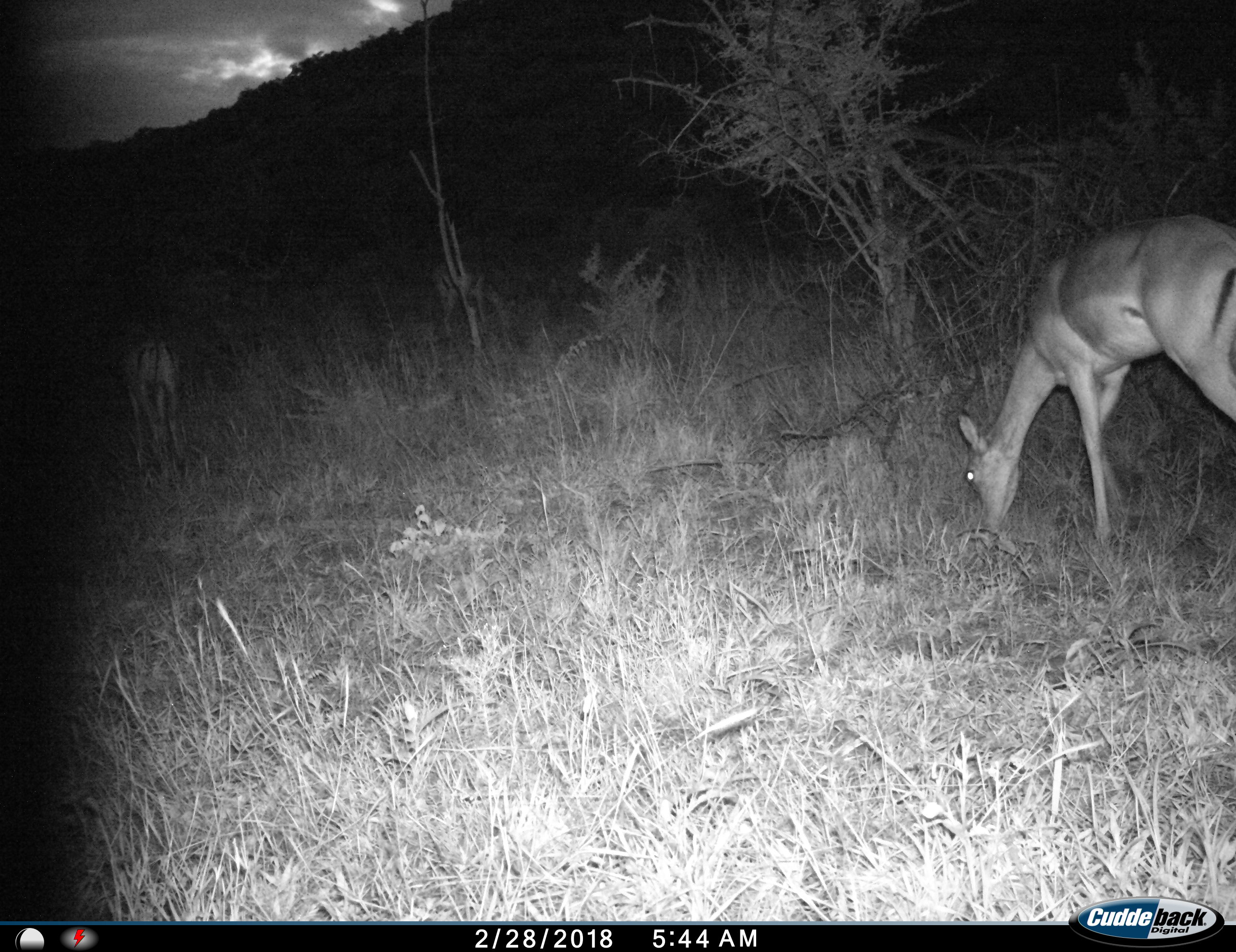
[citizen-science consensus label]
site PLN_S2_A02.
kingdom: Animalia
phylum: Chordata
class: Mammalia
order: Artiodactyla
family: Bovidae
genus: Aepyceros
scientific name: Aepyceros melampus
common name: impala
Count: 2.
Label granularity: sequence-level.